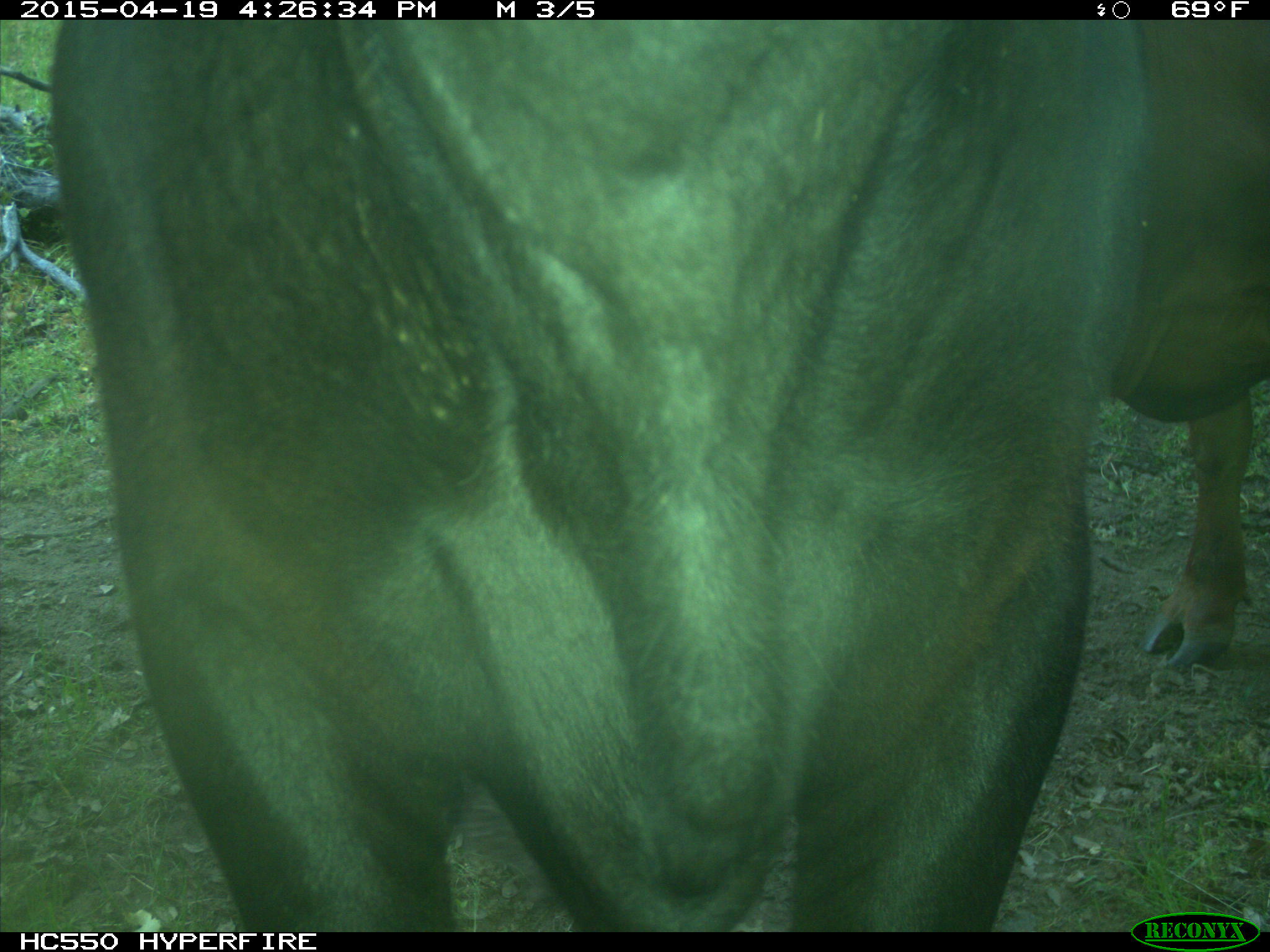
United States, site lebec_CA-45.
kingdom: Animalia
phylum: Chordata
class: Mammalia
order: Artiodactyla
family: Bovidae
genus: Bos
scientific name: Bos taurus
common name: domestic cow